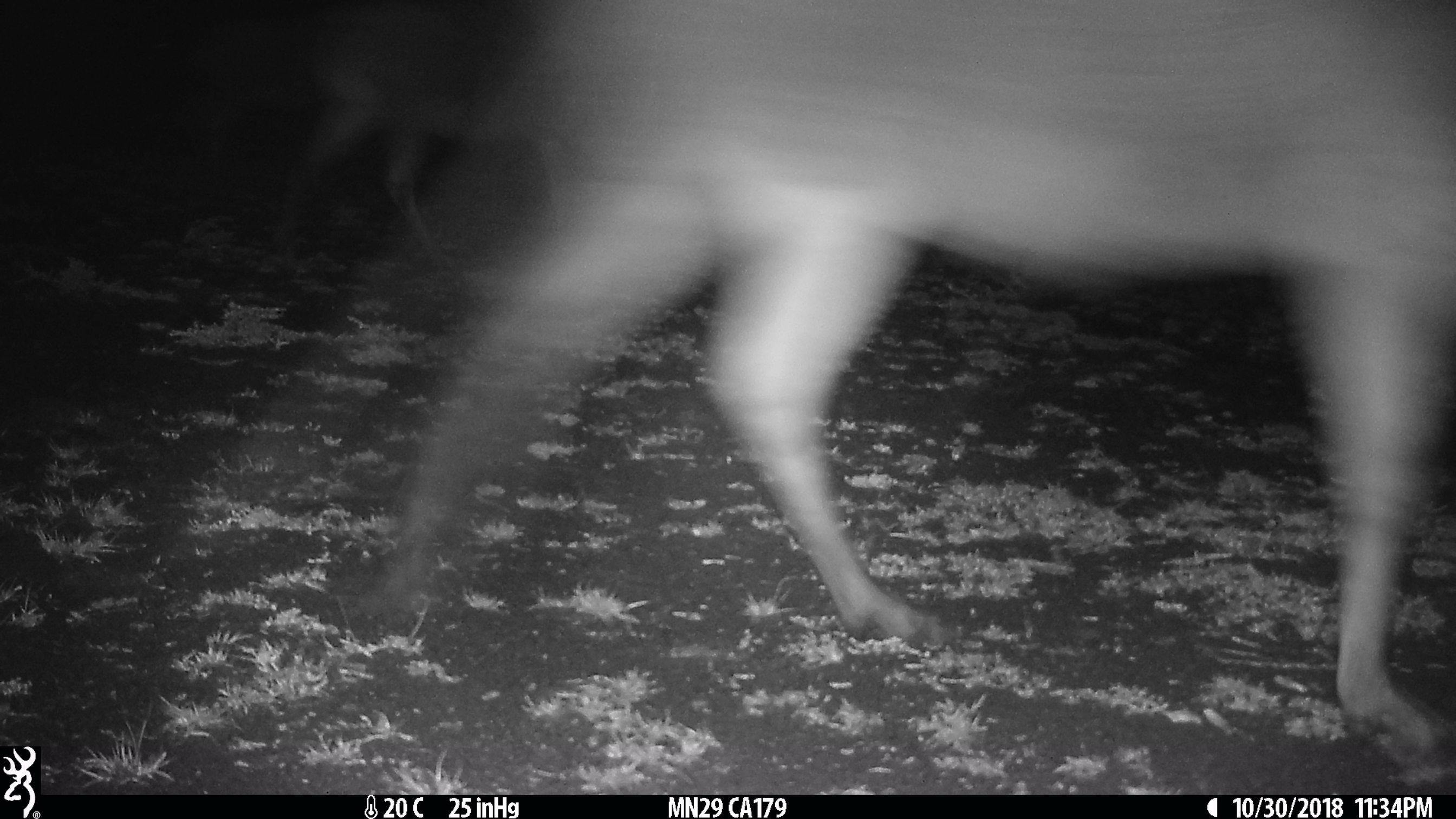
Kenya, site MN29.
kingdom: Animalia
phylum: Chordata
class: Mammalia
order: Artiodactyla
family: Bovidae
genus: Connochaetes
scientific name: Connochaetes taurinus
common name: blue wildebeest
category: wildebeest